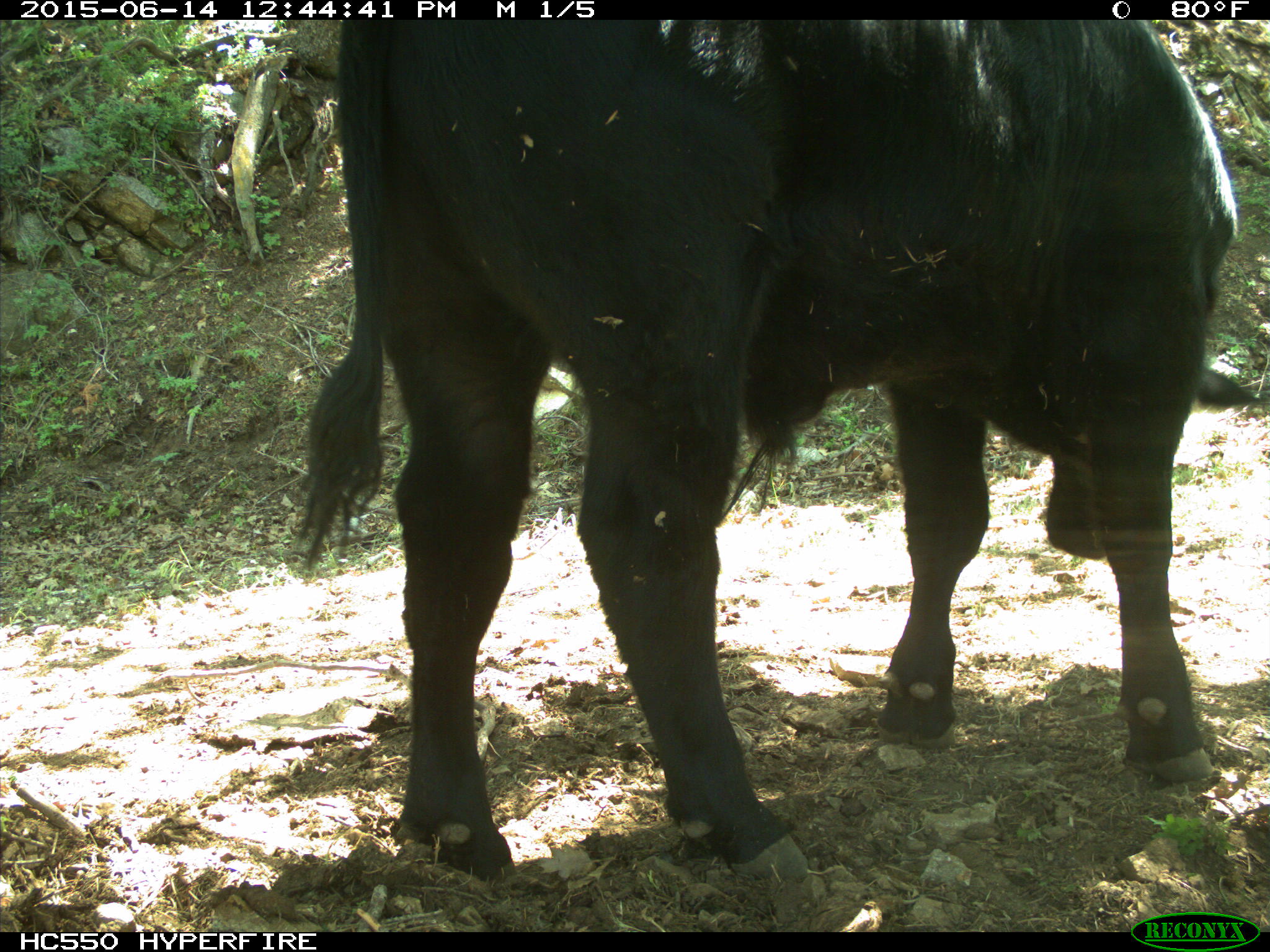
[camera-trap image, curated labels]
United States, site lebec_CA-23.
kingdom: Animalia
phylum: Chordata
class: Mammalia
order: Artiodactyla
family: Bovidae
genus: Bos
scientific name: Bos taurus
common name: domestic cow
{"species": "Bos taurus (domestic cow)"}